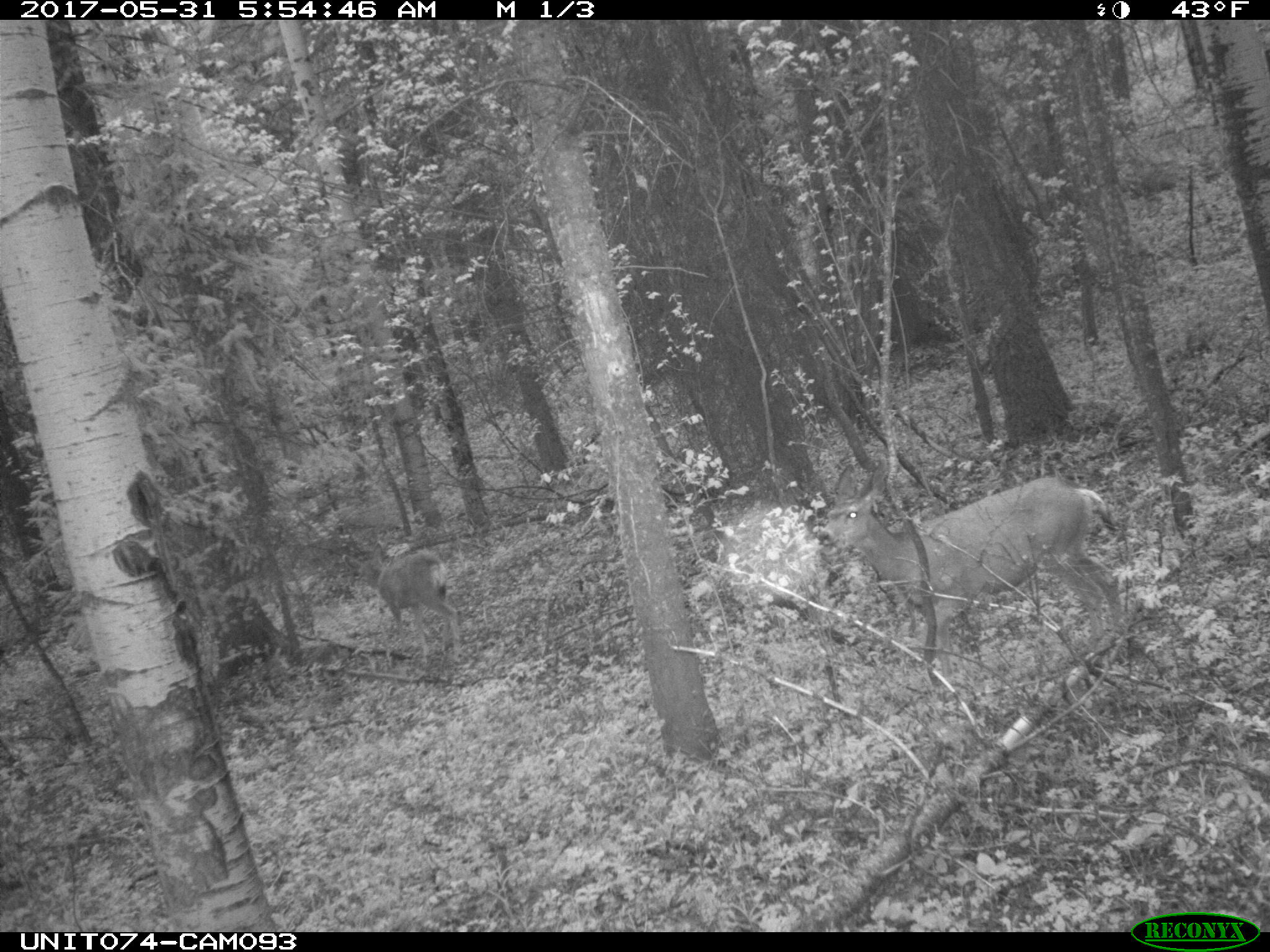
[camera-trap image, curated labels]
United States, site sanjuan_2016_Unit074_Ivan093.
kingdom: Animalia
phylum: Chordata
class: Mammalia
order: Artiodactyla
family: Cervidae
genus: Odocoileus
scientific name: Odocoileus hemionus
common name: mule deer